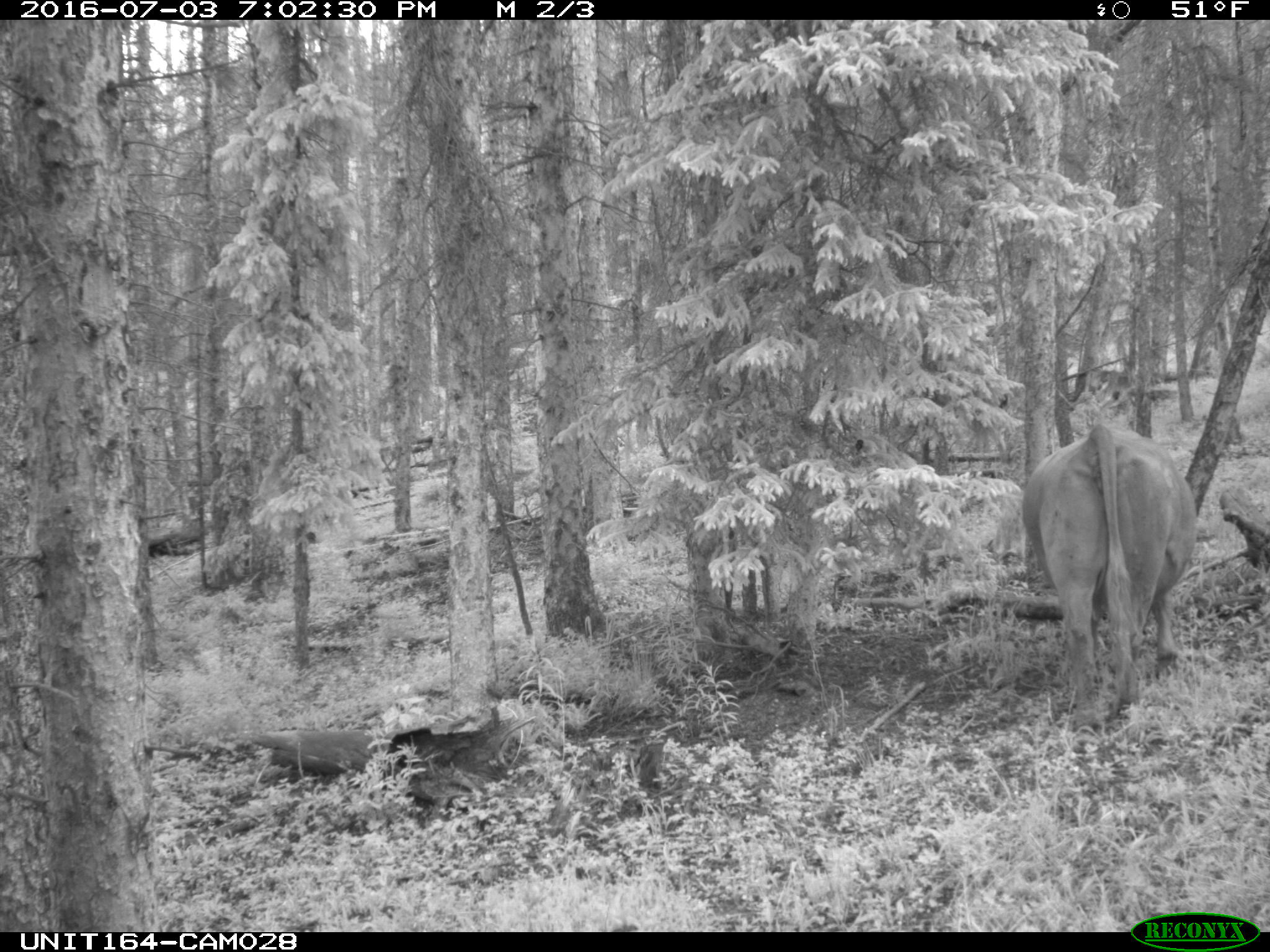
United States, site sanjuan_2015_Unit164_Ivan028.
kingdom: Animalia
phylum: Chordata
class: Mammalia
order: Artiodactyla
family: Bovidae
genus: Bos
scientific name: Bos taurus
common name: domestic cow